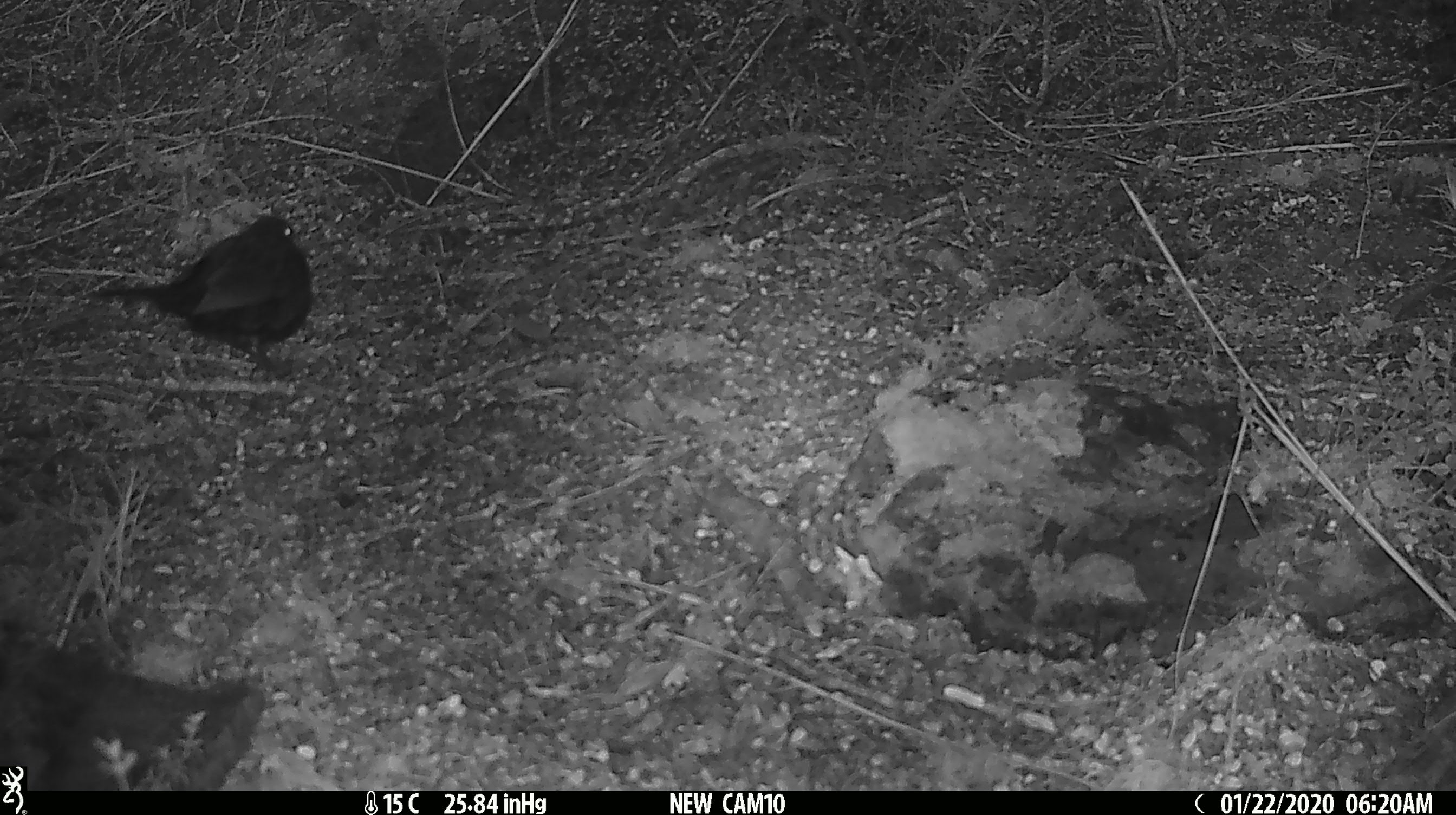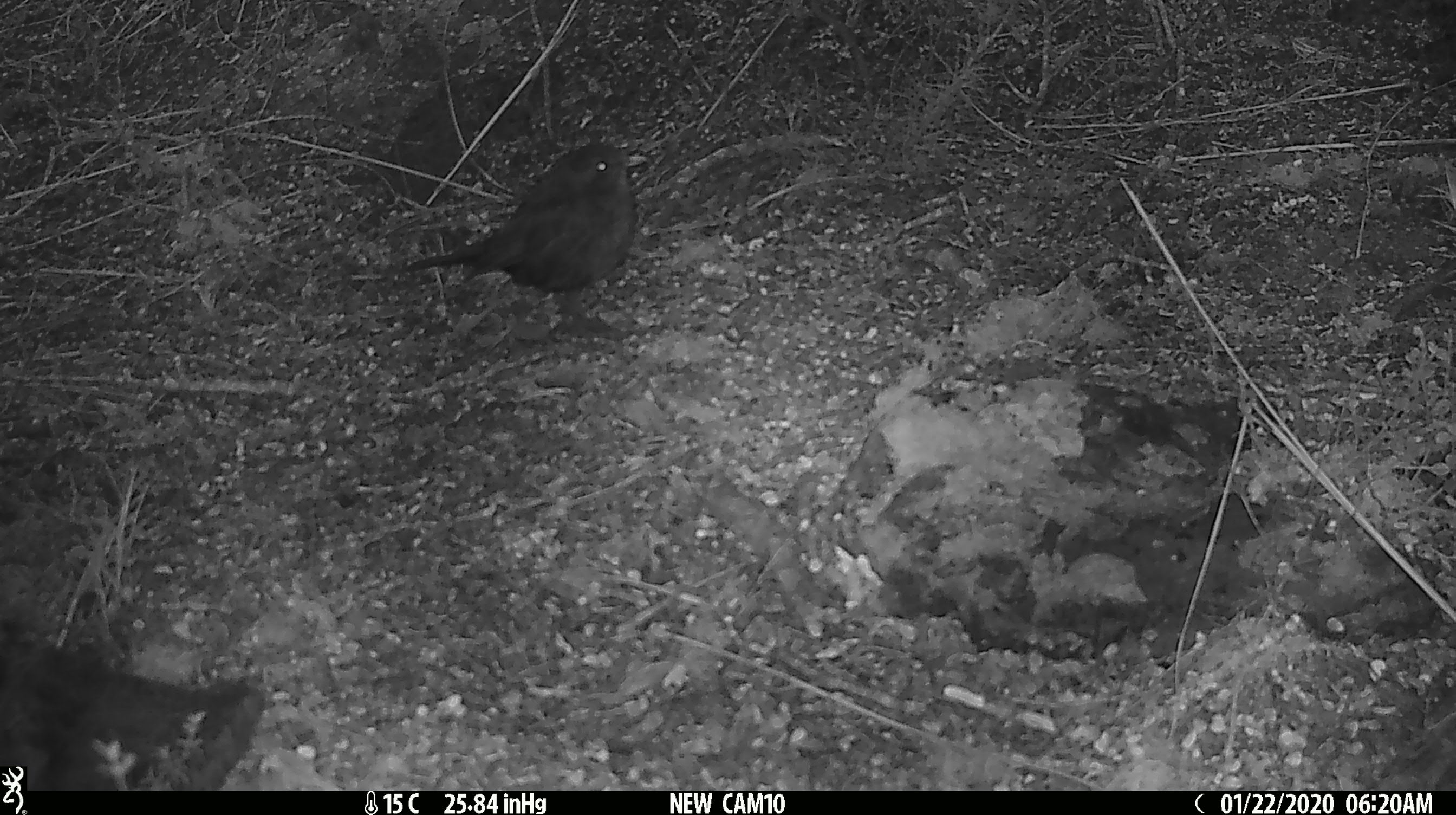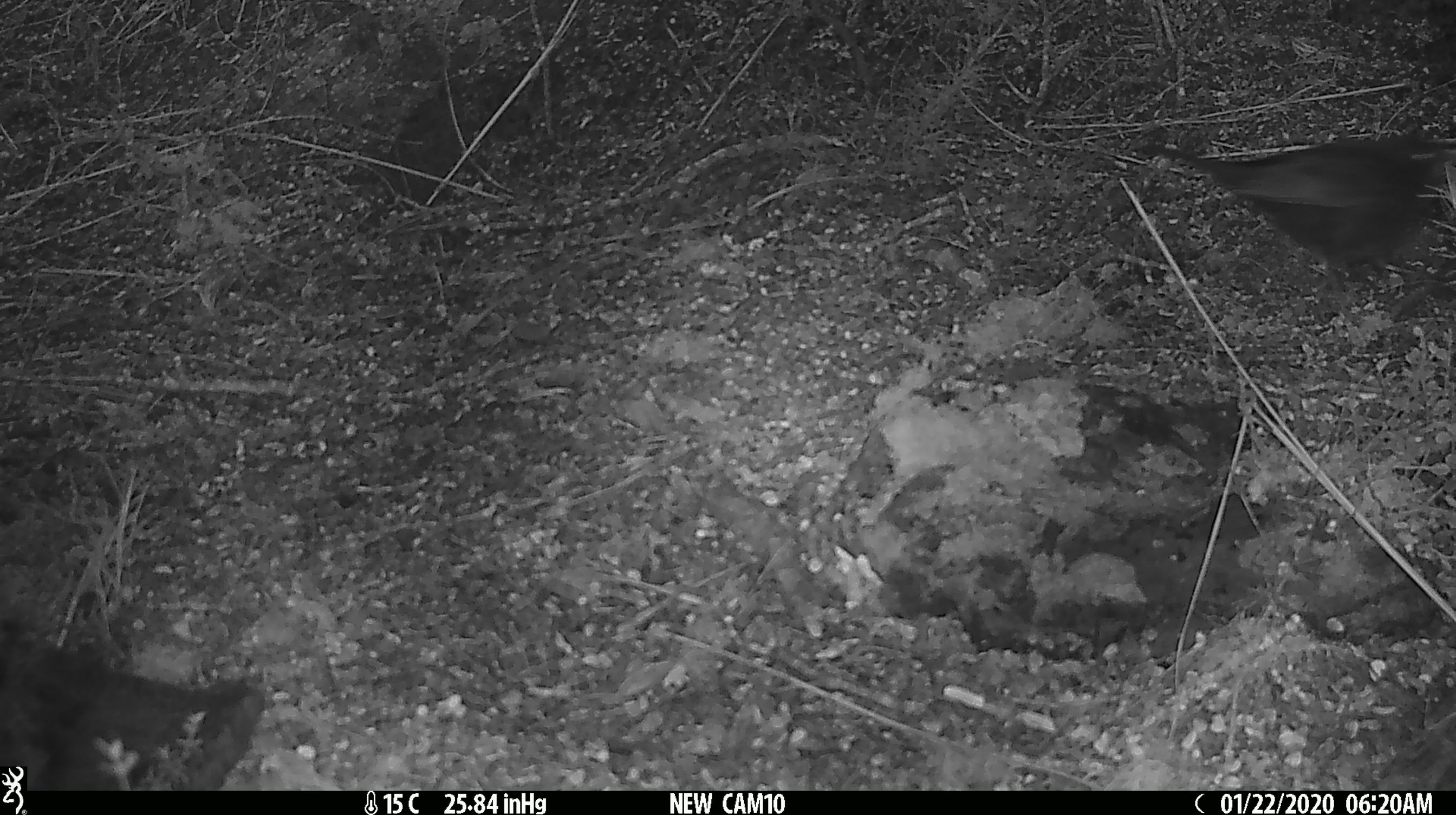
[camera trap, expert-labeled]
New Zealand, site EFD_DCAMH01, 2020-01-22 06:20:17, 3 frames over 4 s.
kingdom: Animalia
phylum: Chordata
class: Aves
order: Passeriformes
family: Turdidae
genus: Turdus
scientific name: Turdus merula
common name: eurasian blackbird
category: blackbird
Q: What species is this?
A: Blackbird (eurasian blackbird) (Turdus merula).